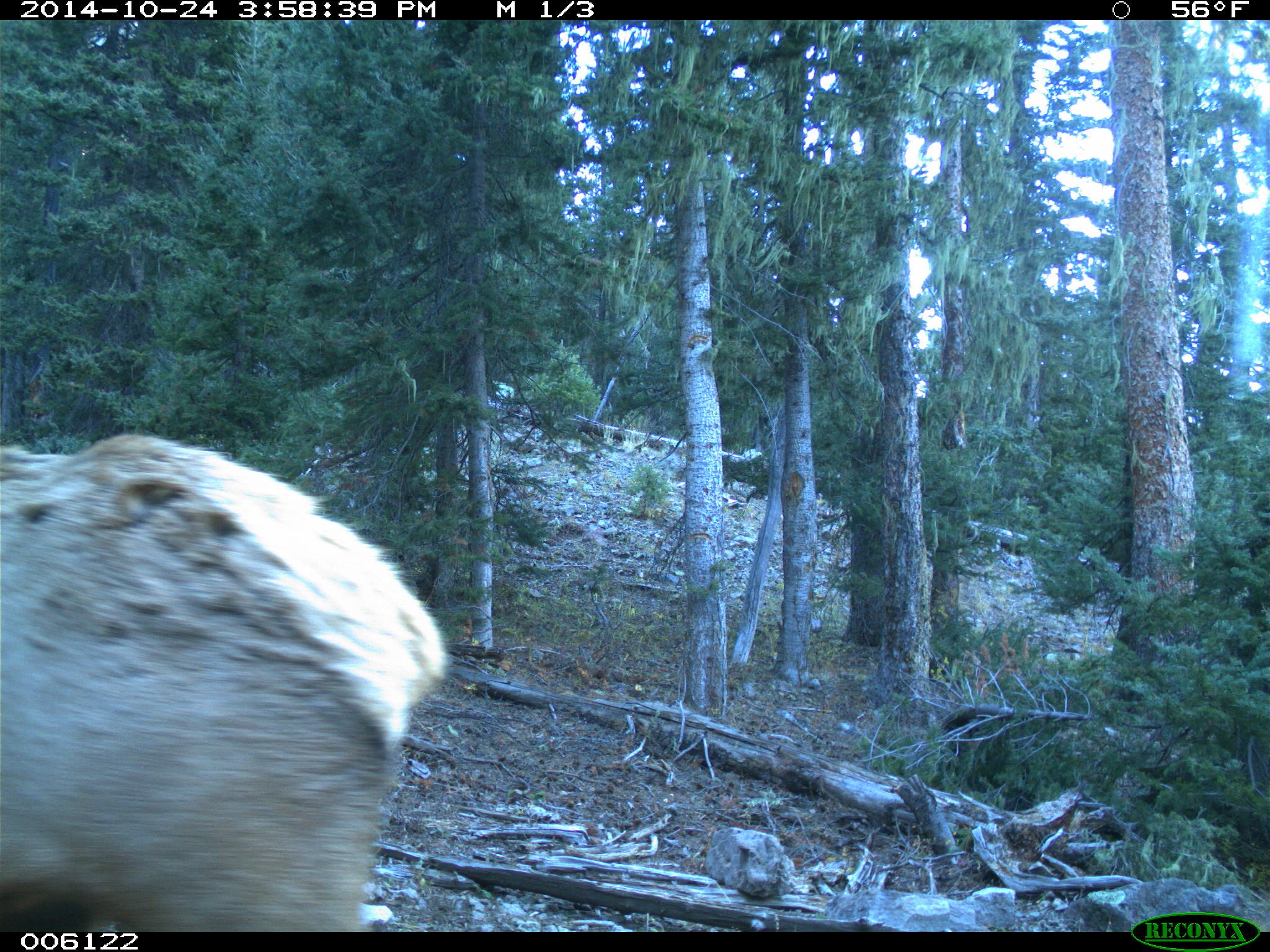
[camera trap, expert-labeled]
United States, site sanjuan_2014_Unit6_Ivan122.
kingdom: Animalia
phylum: Chordata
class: Mammalia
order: Artiodactyla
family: Cervidae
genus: Cervus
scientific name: Cervus elaphus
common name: red deer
Cervus elaphus (red deer).